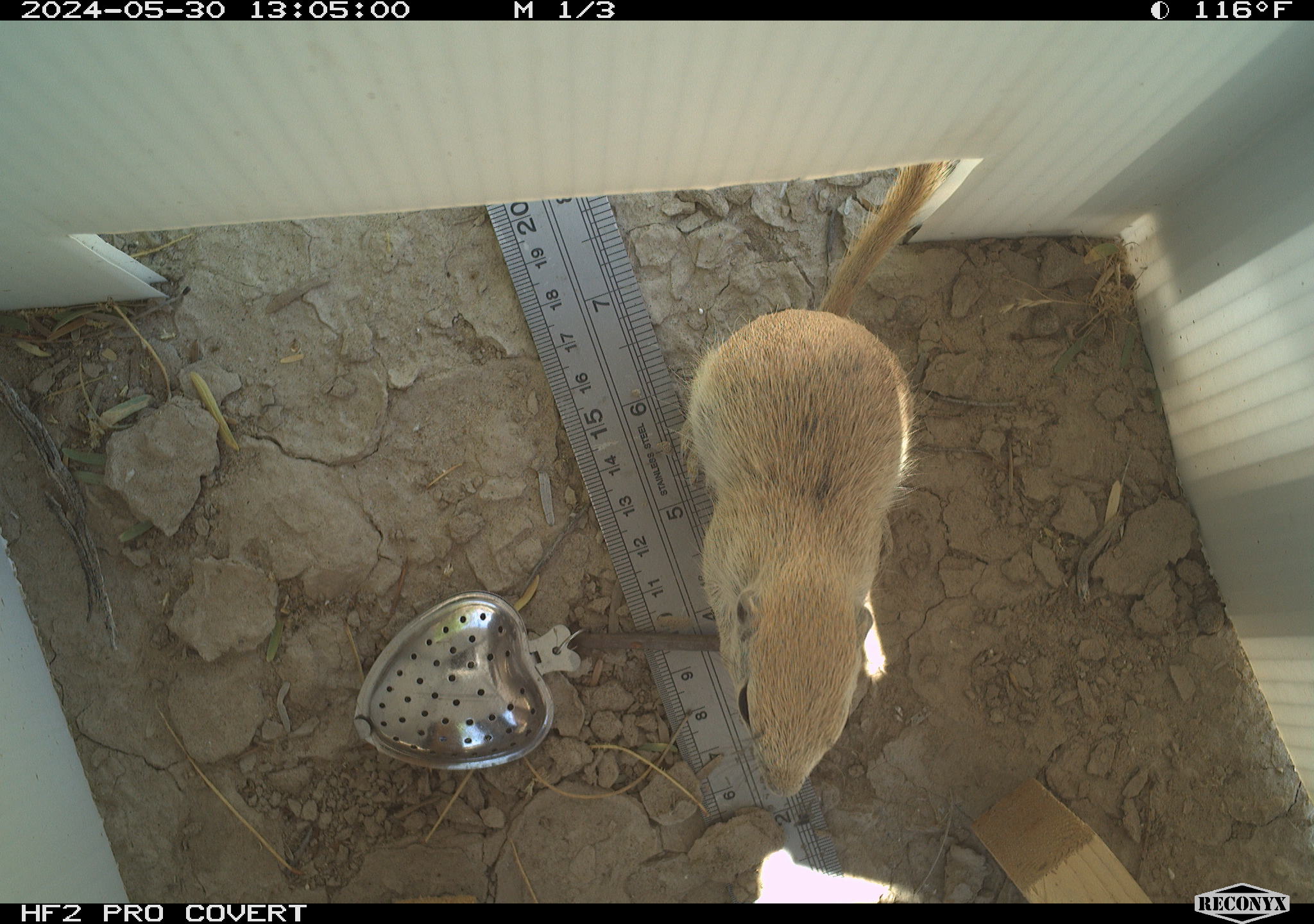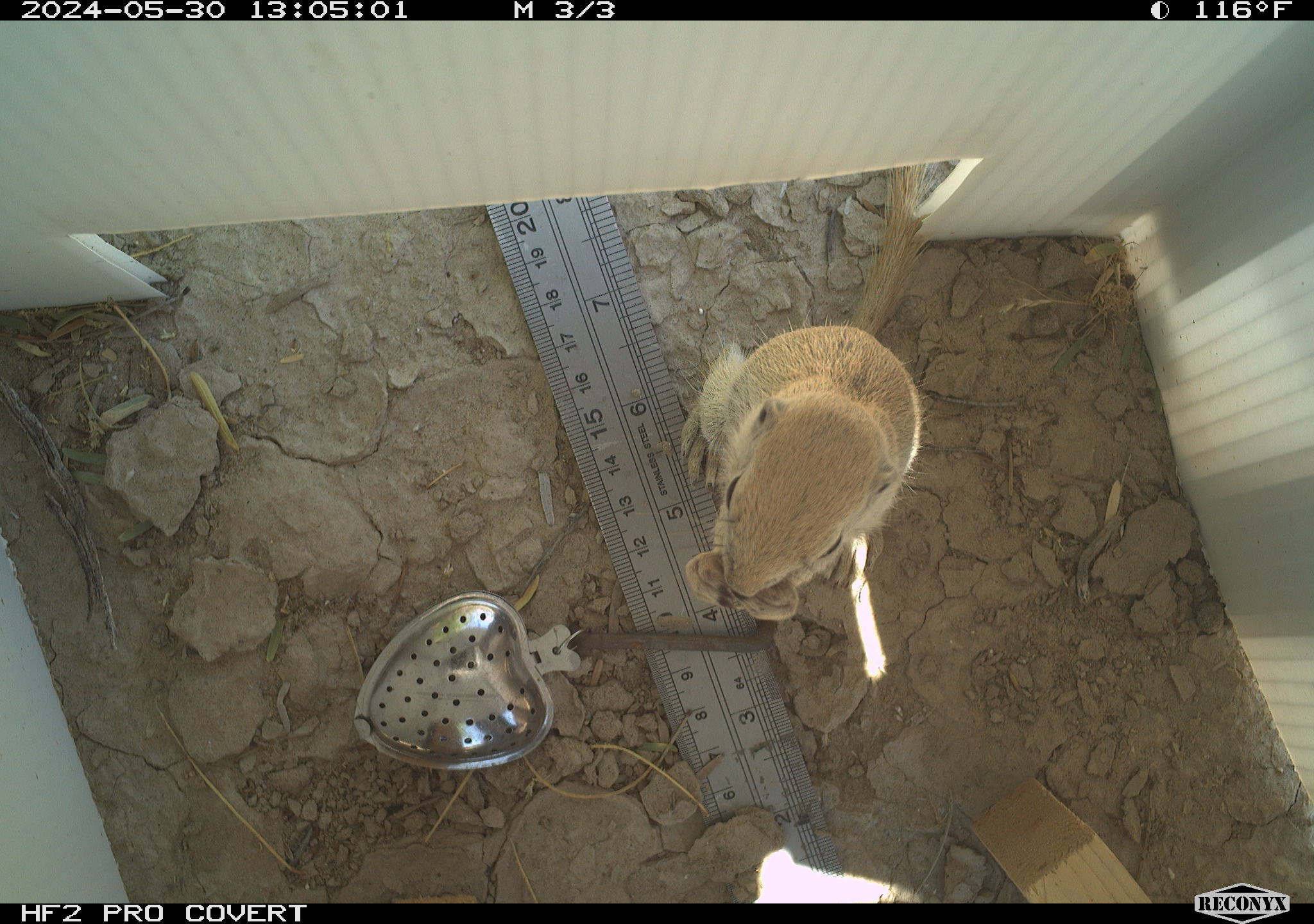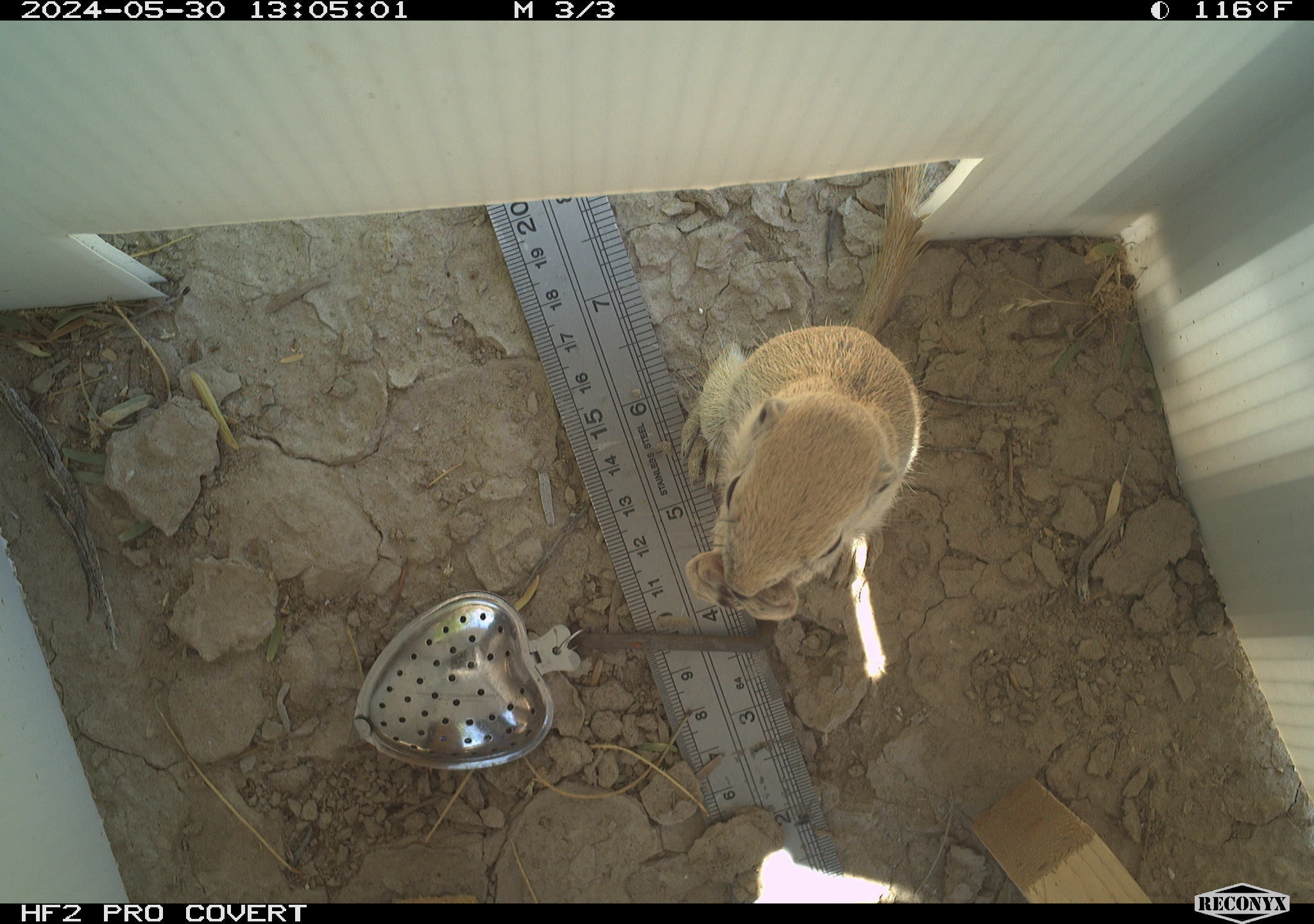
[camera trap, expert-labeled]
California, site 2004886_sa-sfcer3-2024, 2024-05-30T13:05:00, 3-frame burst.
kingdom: Animalia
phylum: Chordata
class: Mammalia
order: Rodentia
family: Sciuridae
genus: Xerospermophilus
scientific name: Xerospermophilus tereticaudus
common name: round-tailed ground squirrel